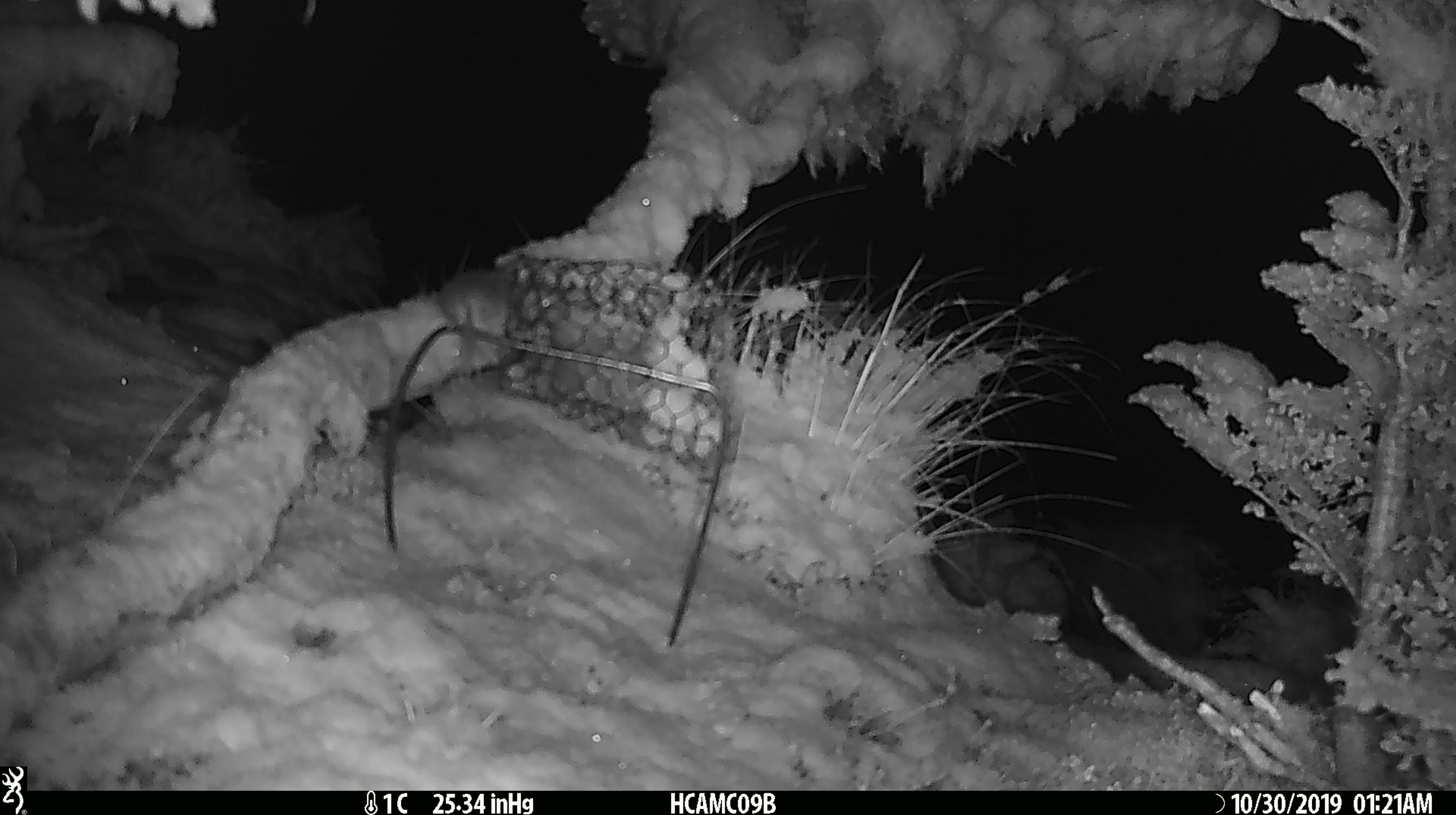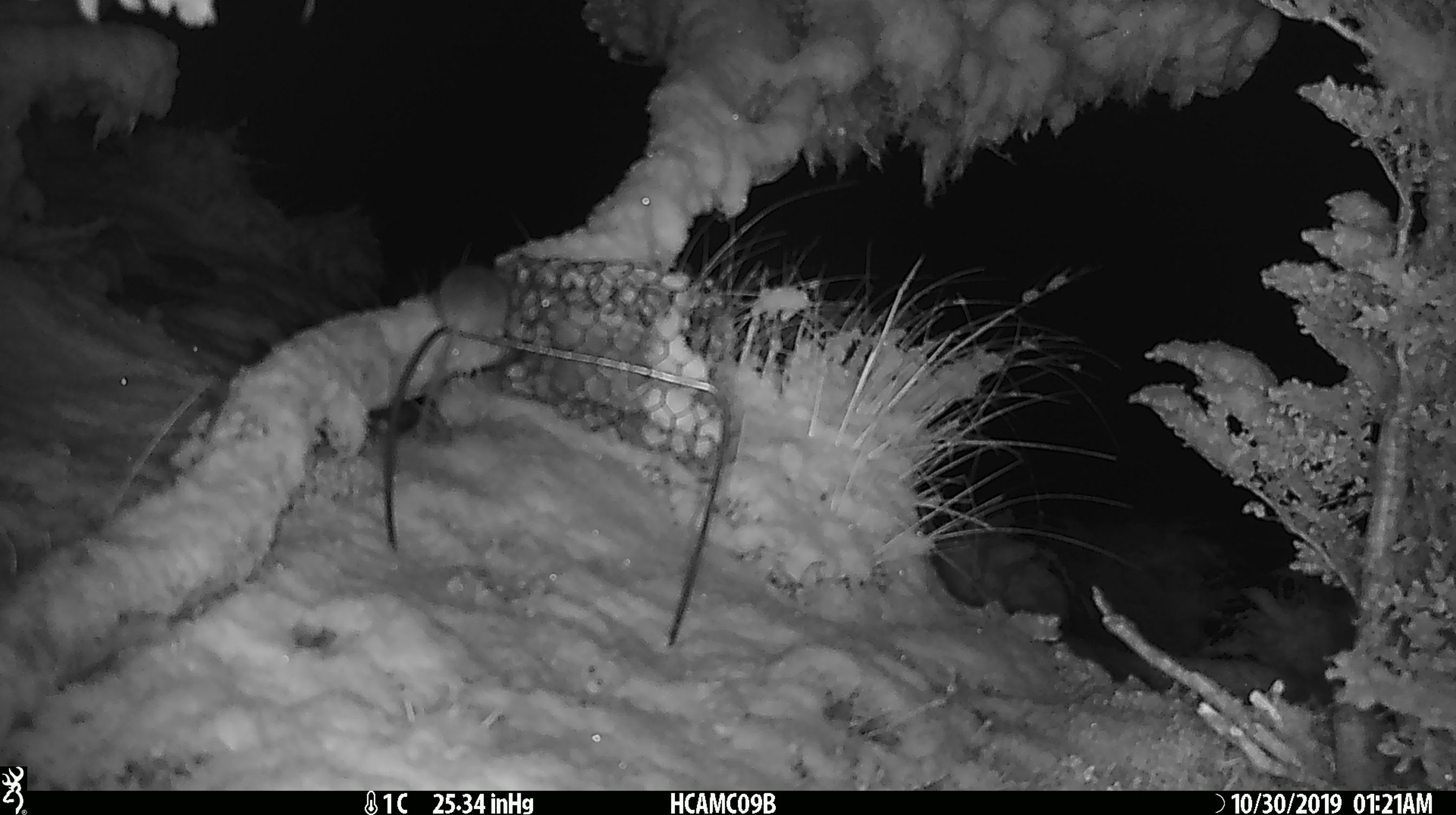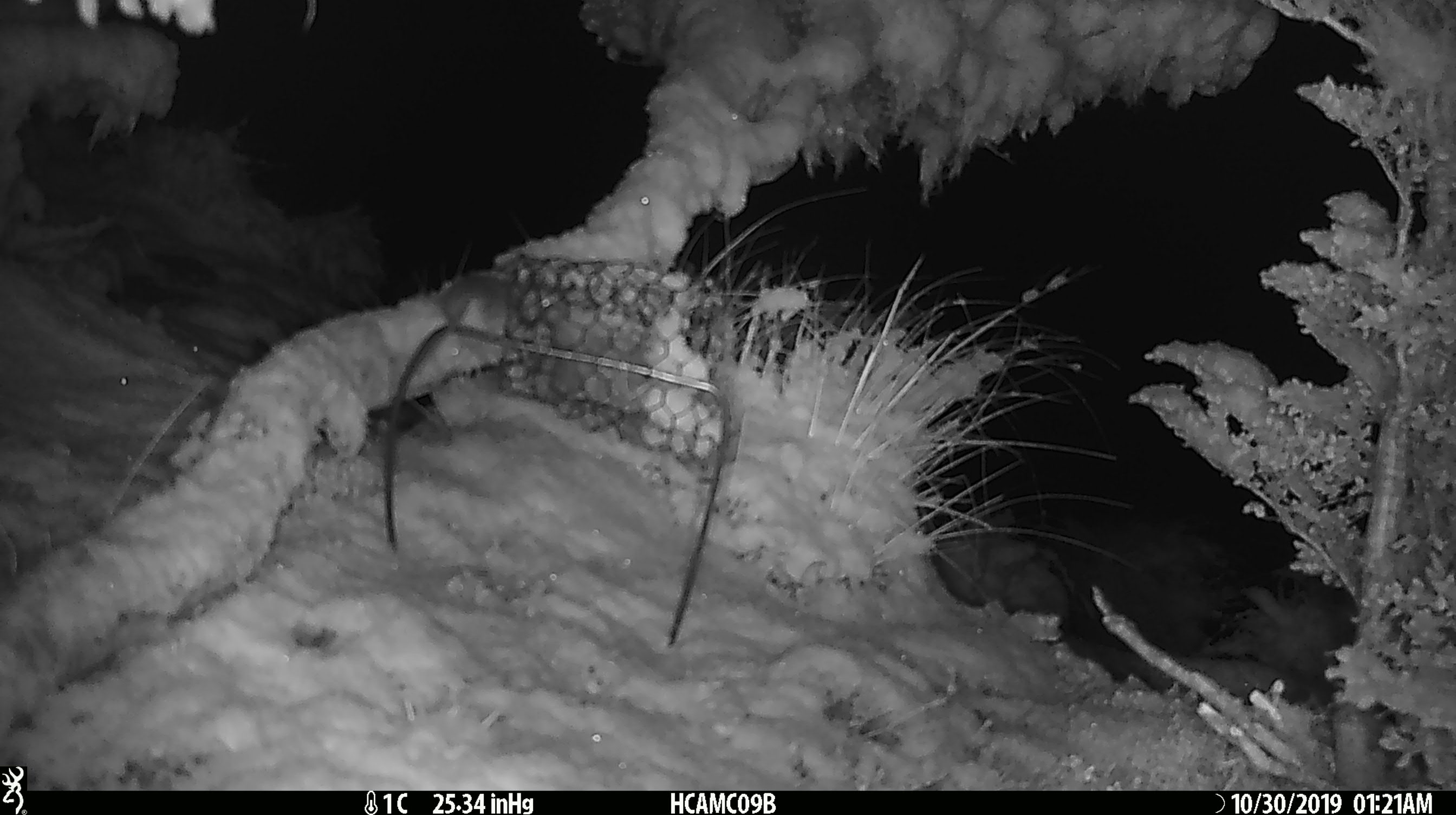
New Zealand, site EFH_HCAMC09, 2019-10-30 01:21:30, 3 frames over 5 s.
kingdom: Animalia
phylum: Chordata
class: Mammalia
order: Rodentia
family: Muridae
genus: Mus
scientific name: Mus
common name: mouse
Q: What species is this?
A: Mouse (Mus).